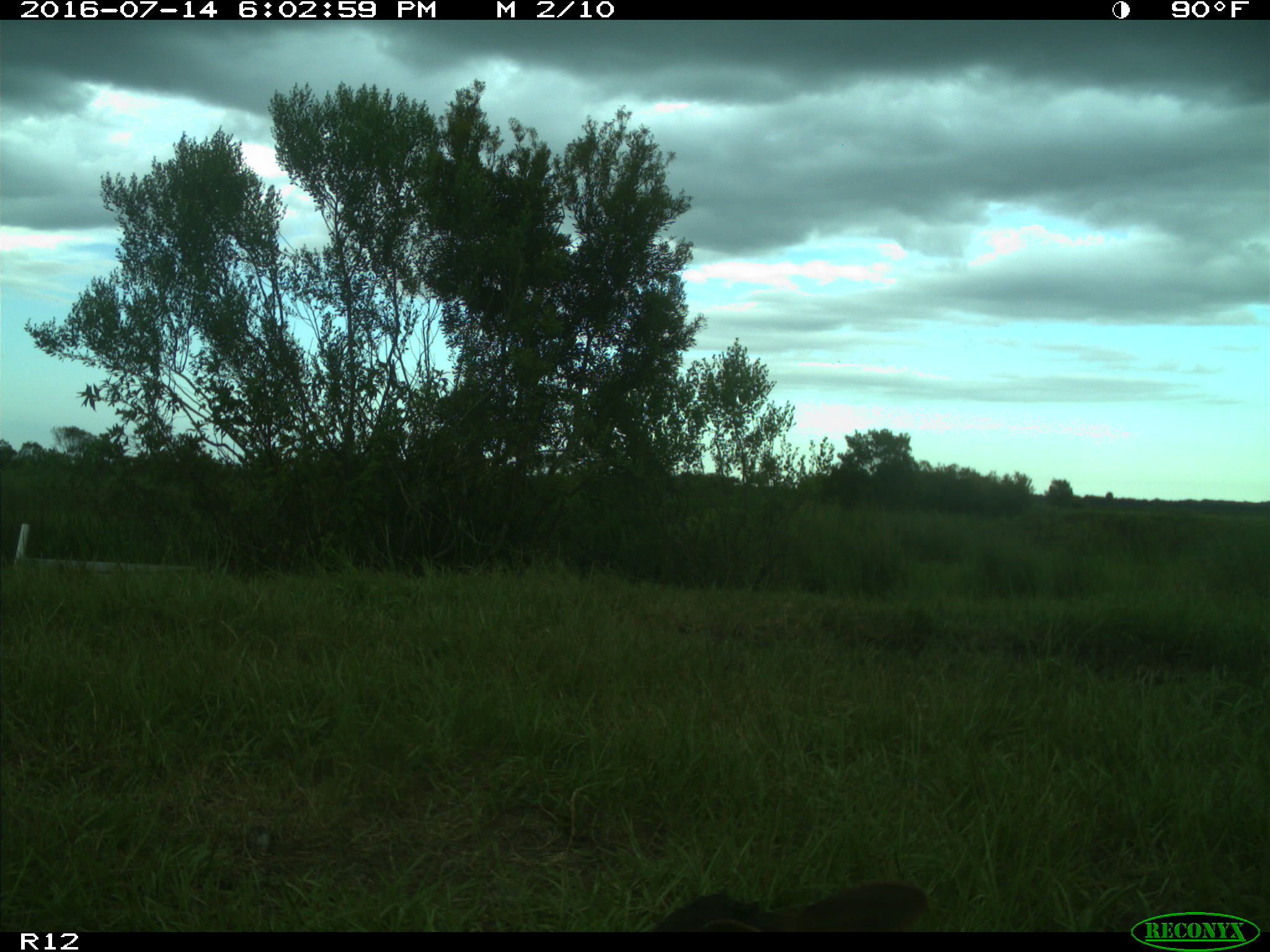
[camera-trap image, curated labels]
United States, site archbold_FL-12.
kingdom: Animalia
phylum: Chordata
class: Mammalia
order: Artiodactyla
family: Bovidae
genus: Bos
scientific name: Bos taurus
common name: domestic cow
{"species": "Bos taurus (domestic cow)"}